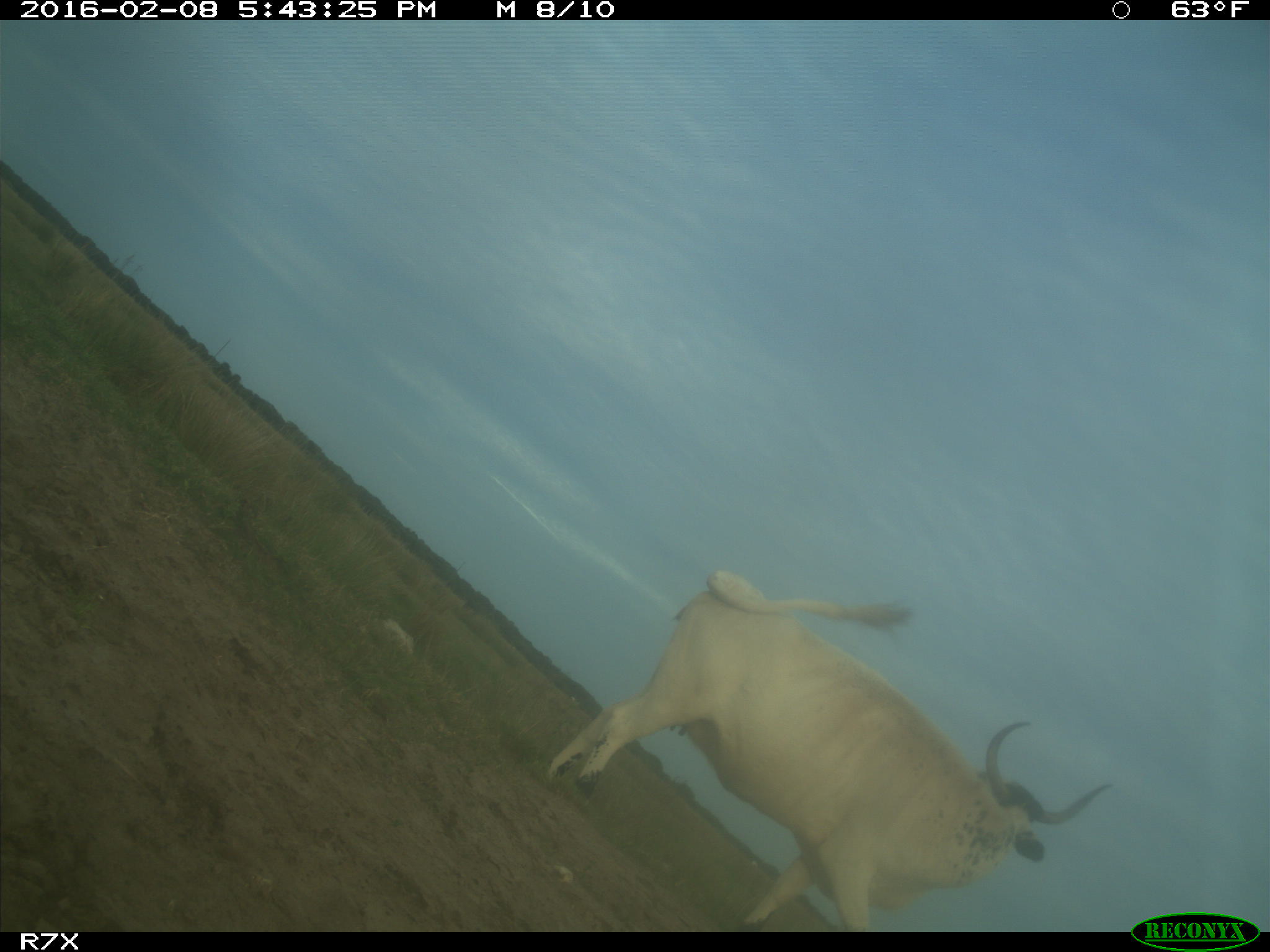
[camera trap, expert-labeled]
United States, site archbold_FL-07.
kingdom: Animalia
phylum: Chordata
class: Mammalia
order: Artiodactyla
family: Bovidae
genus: Bos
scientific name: Bos taurus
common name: domestic cow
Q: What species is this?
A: Bos taurus (domestic cow).